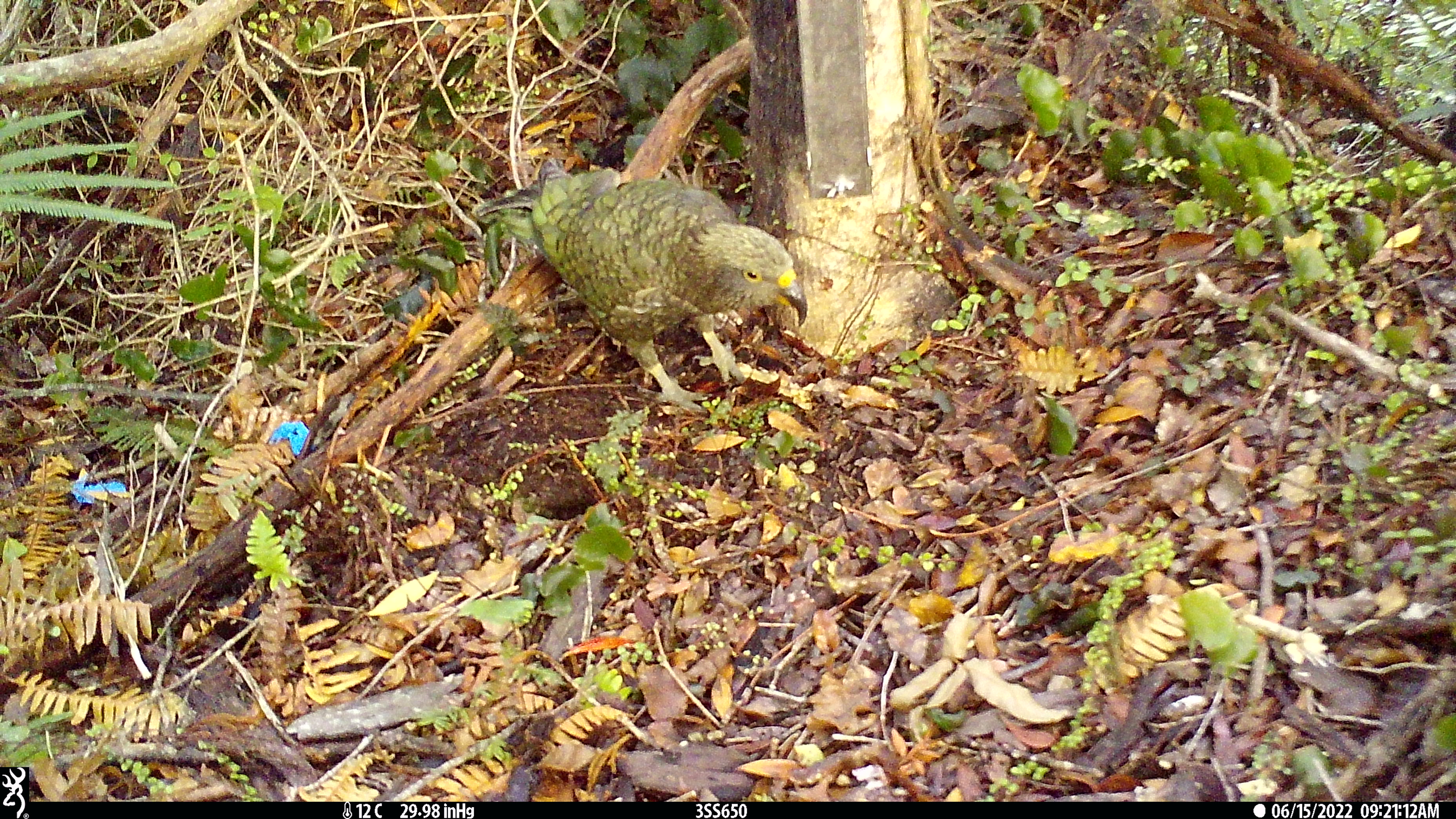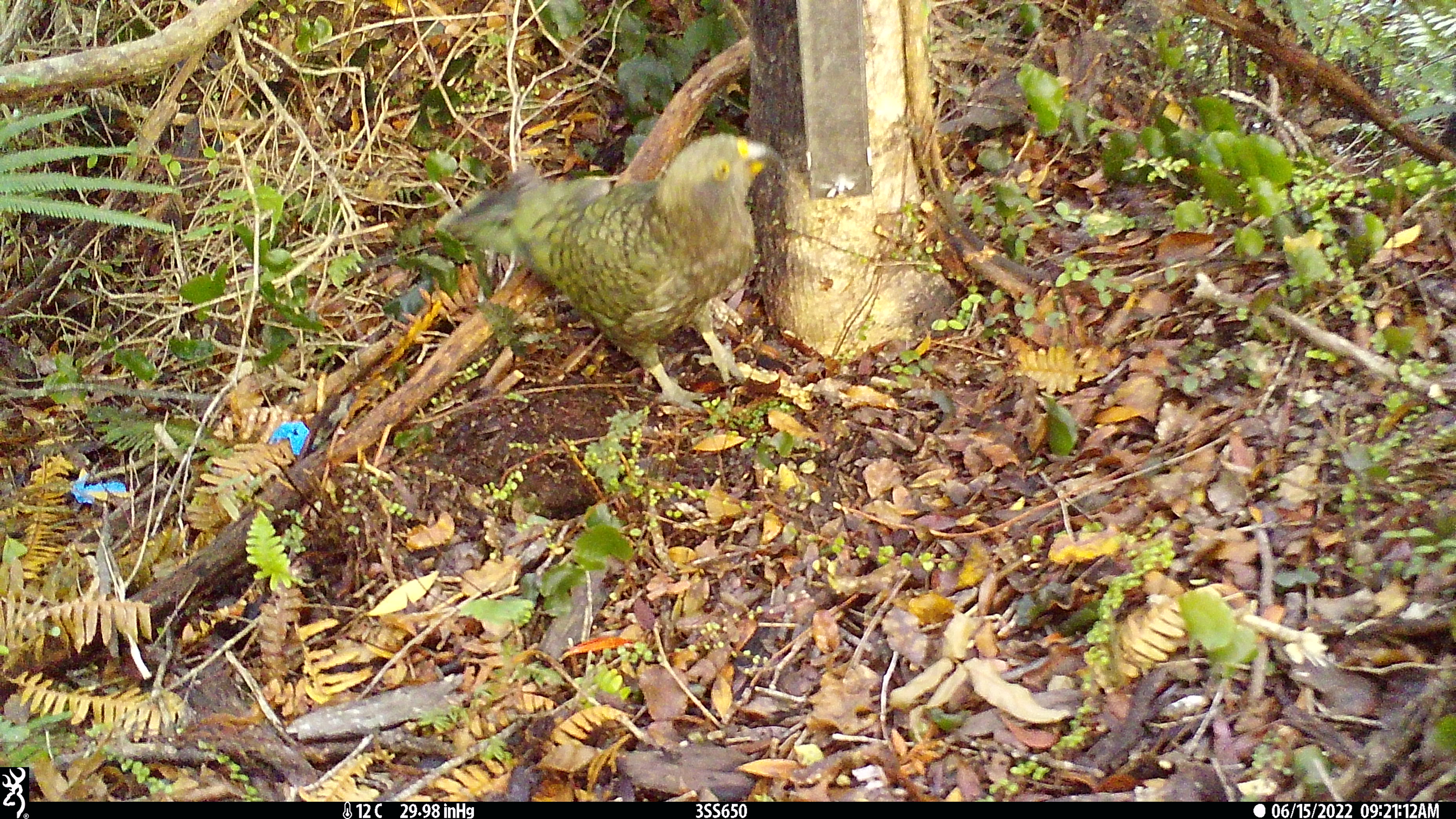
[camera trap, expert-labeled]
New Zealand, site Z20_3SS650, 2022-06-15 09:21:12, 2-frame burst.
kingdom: Animalia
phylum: Chordata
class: Aves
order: Psittaciformes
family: Strigopidae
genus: Nestor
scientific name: Nestor notabilis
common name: kea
Kea (Nestor notabilis).